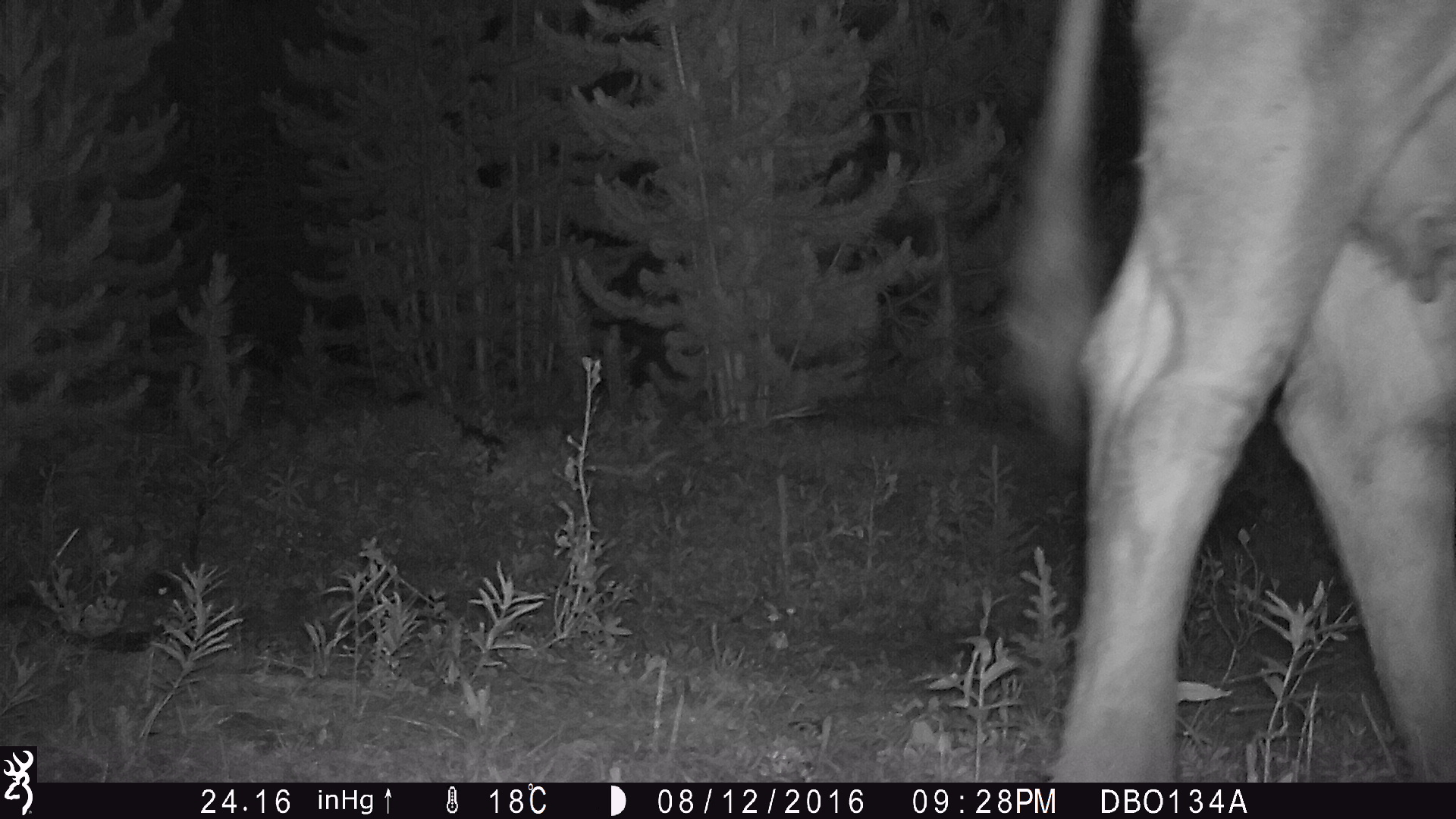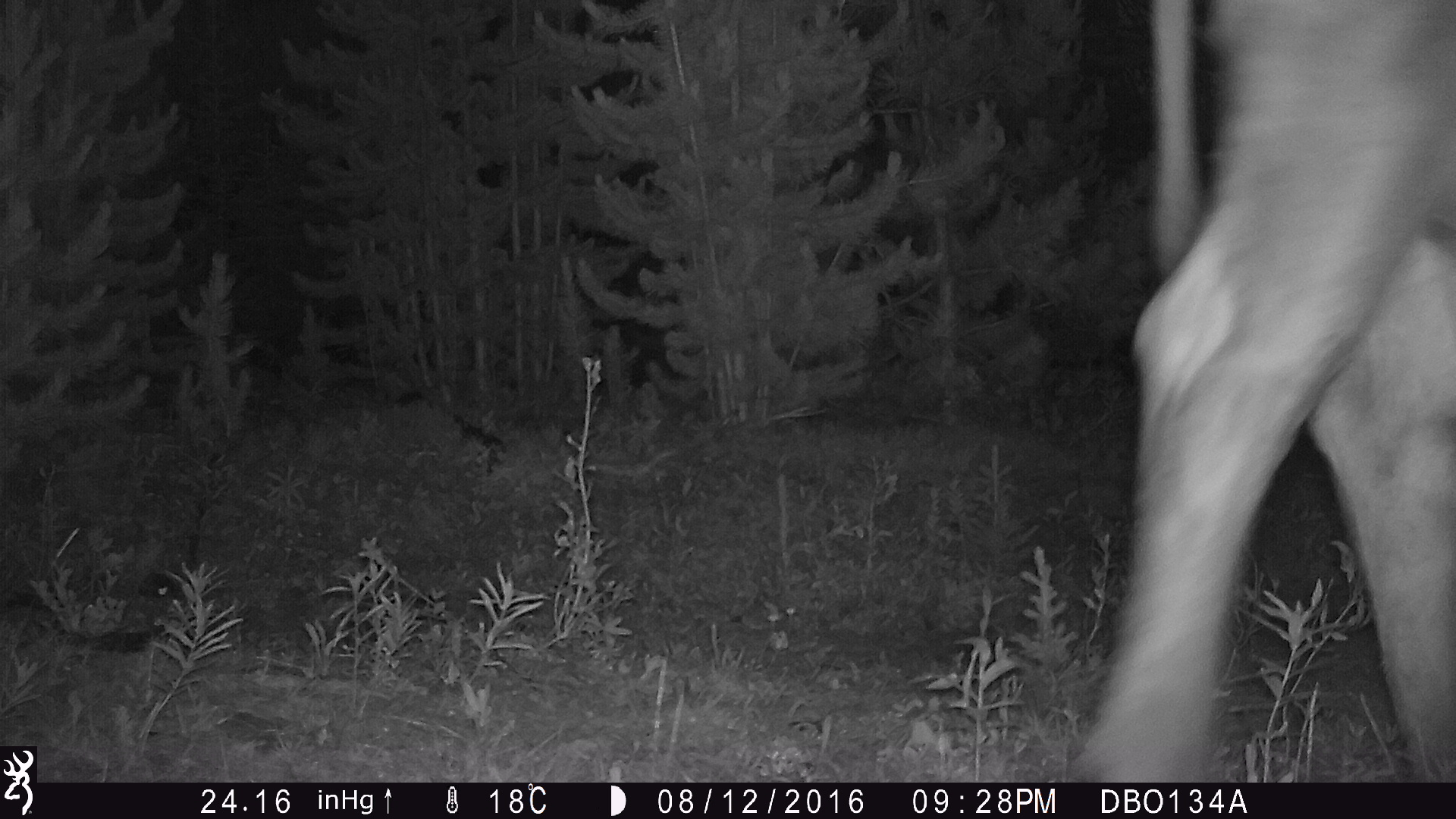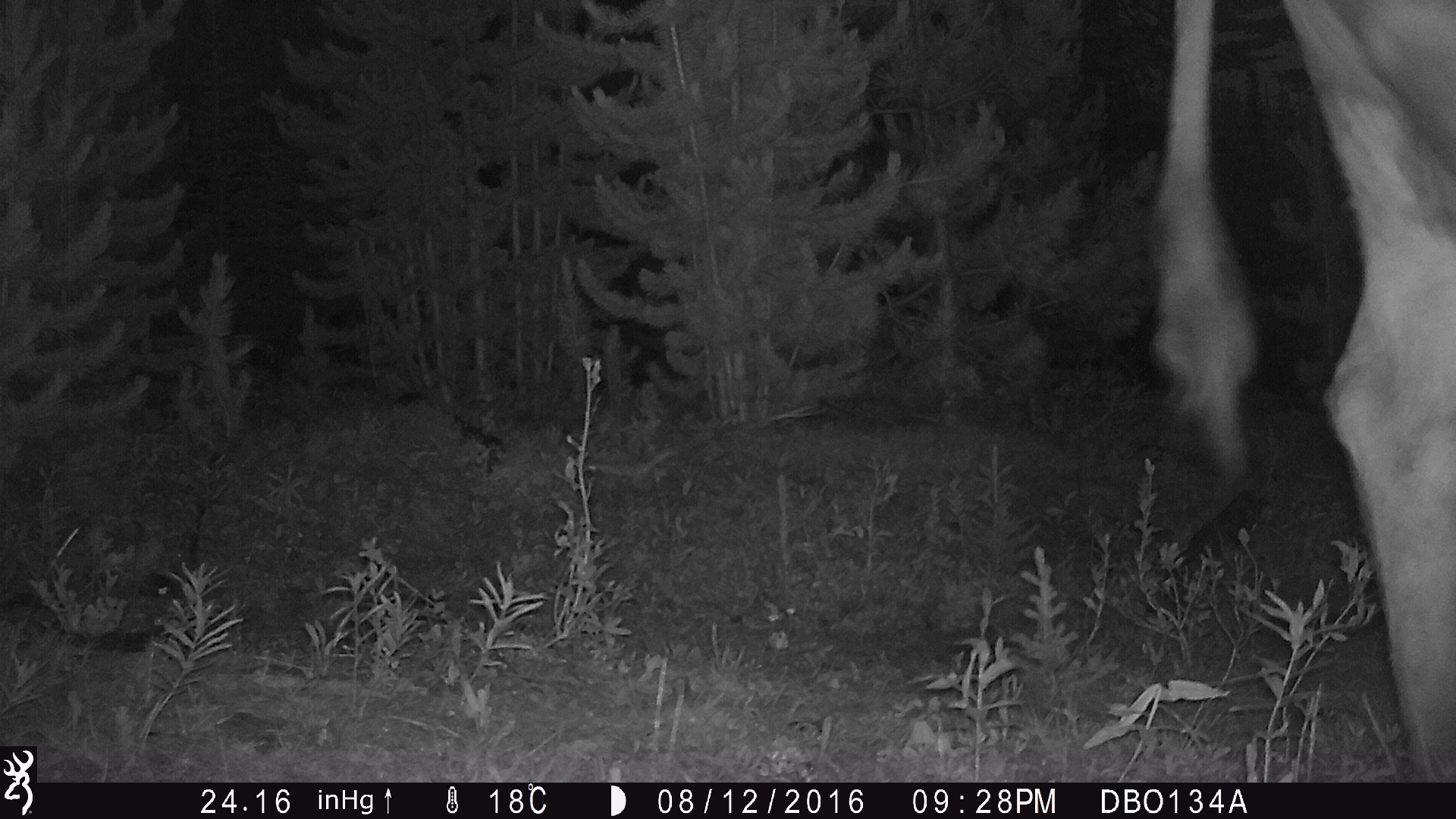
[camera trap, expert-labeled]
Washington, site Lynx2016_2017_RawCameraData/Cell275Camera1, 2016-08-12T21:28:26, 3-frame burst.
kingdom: Animalia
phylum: Chordata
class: Mammalia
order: Artiodactyla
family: Bovidae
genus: Bos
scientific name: Bos taurus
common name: domestic cattle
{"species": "domestic cattle (Bos taurus)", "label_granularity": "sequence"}